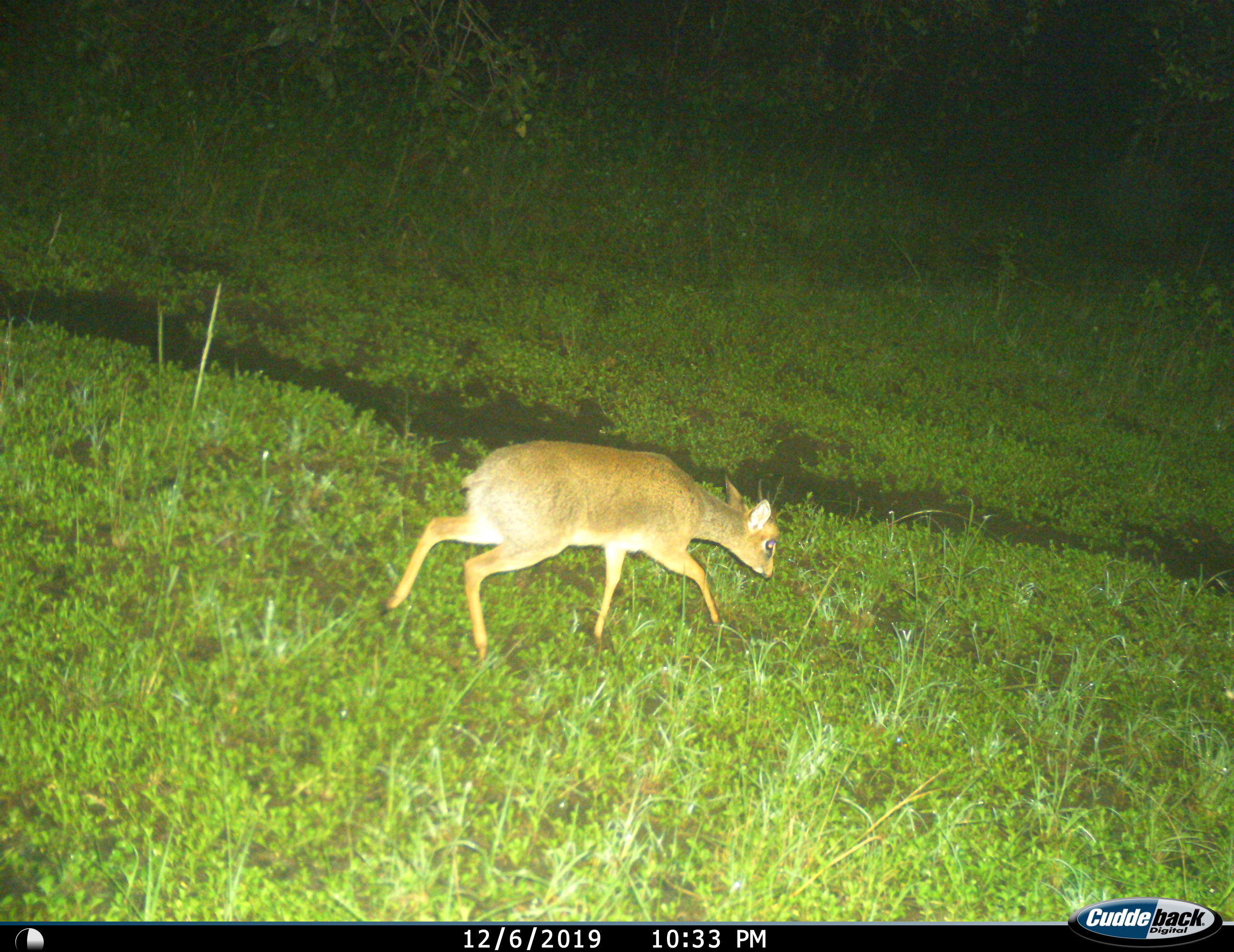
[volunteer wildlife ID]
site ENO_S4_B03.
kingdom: Animalia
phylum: Chordata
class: Mammalia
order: Artiodactyla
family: Bovidae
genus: Madoqua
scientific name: Madoqua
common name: dik-dik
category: dikdik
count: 1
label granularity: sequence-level